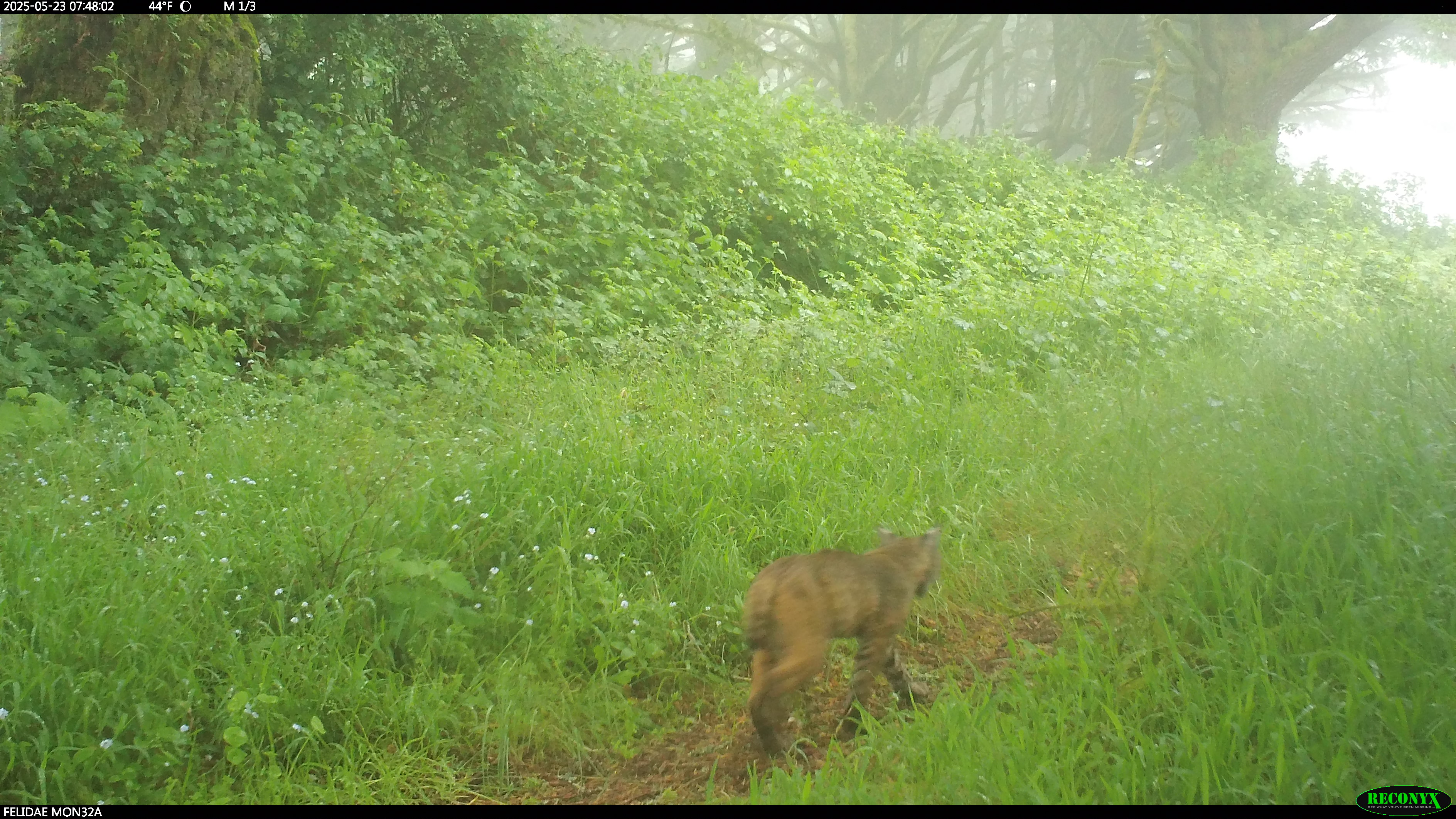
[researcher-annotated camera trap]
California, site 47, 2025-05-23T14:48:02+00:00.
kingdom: Animalia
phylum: Chordata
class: Mammalia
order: Carnivora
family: Felidae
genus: Lynx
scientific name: Lynx rufus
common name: bobcat